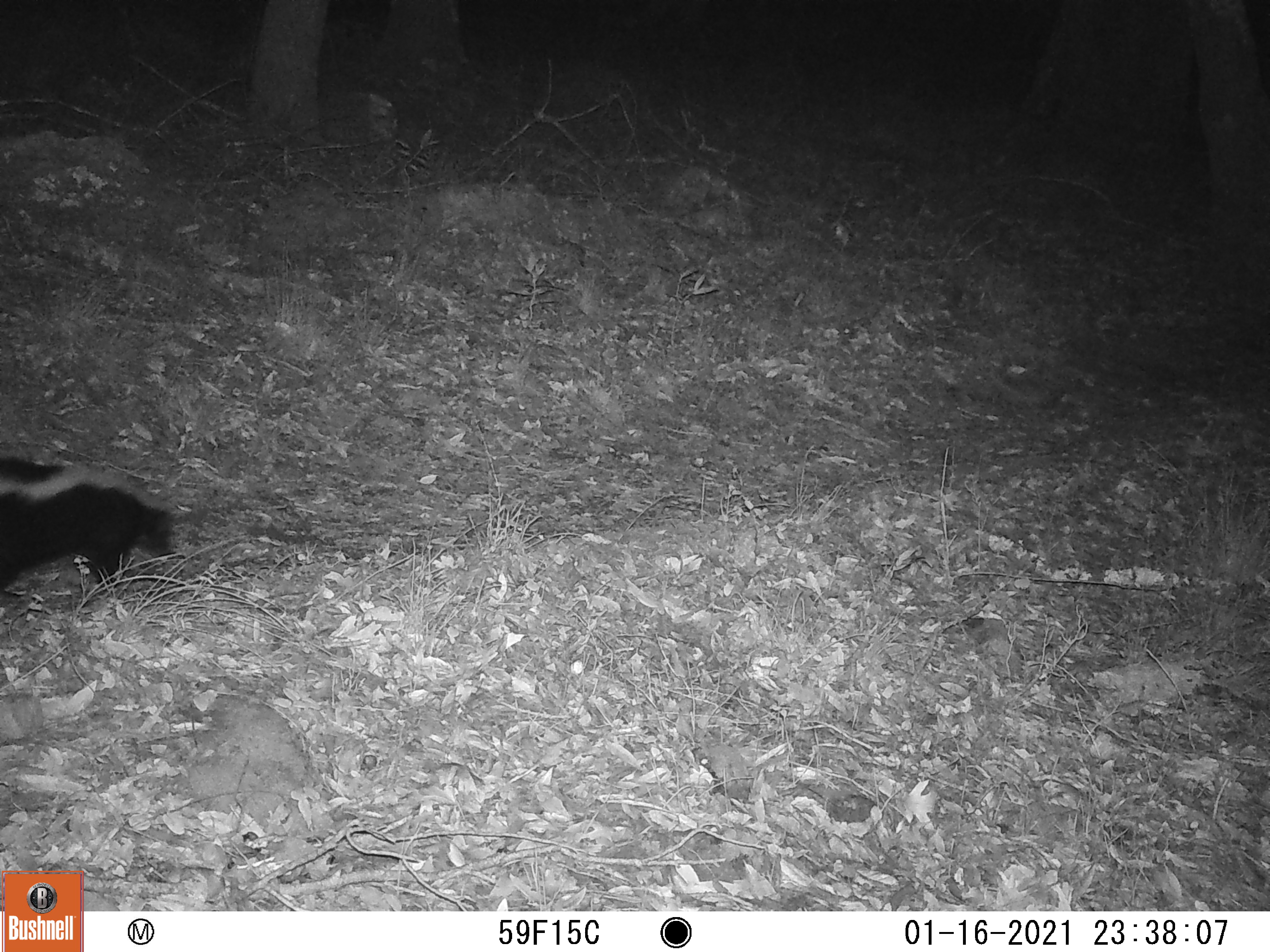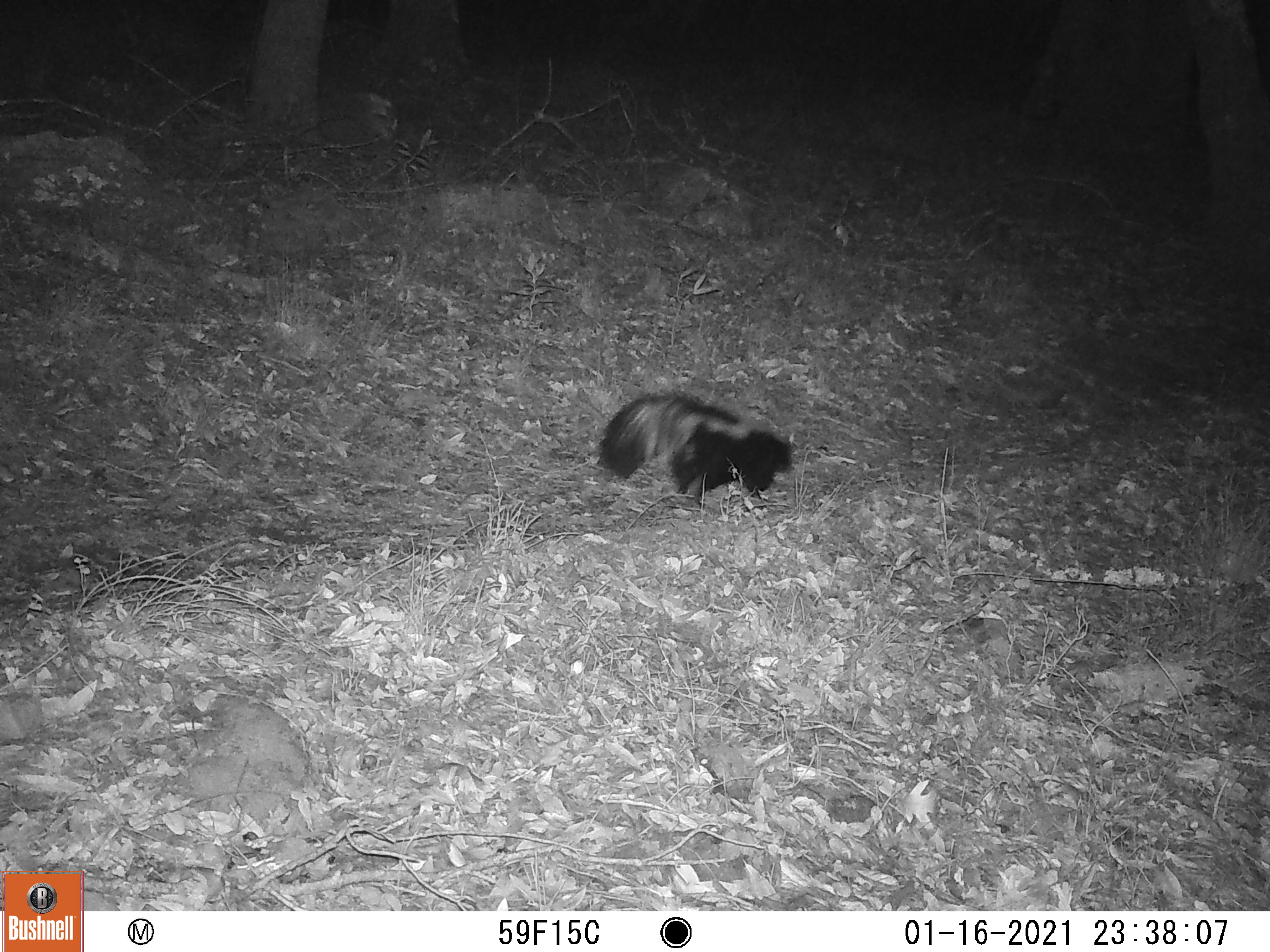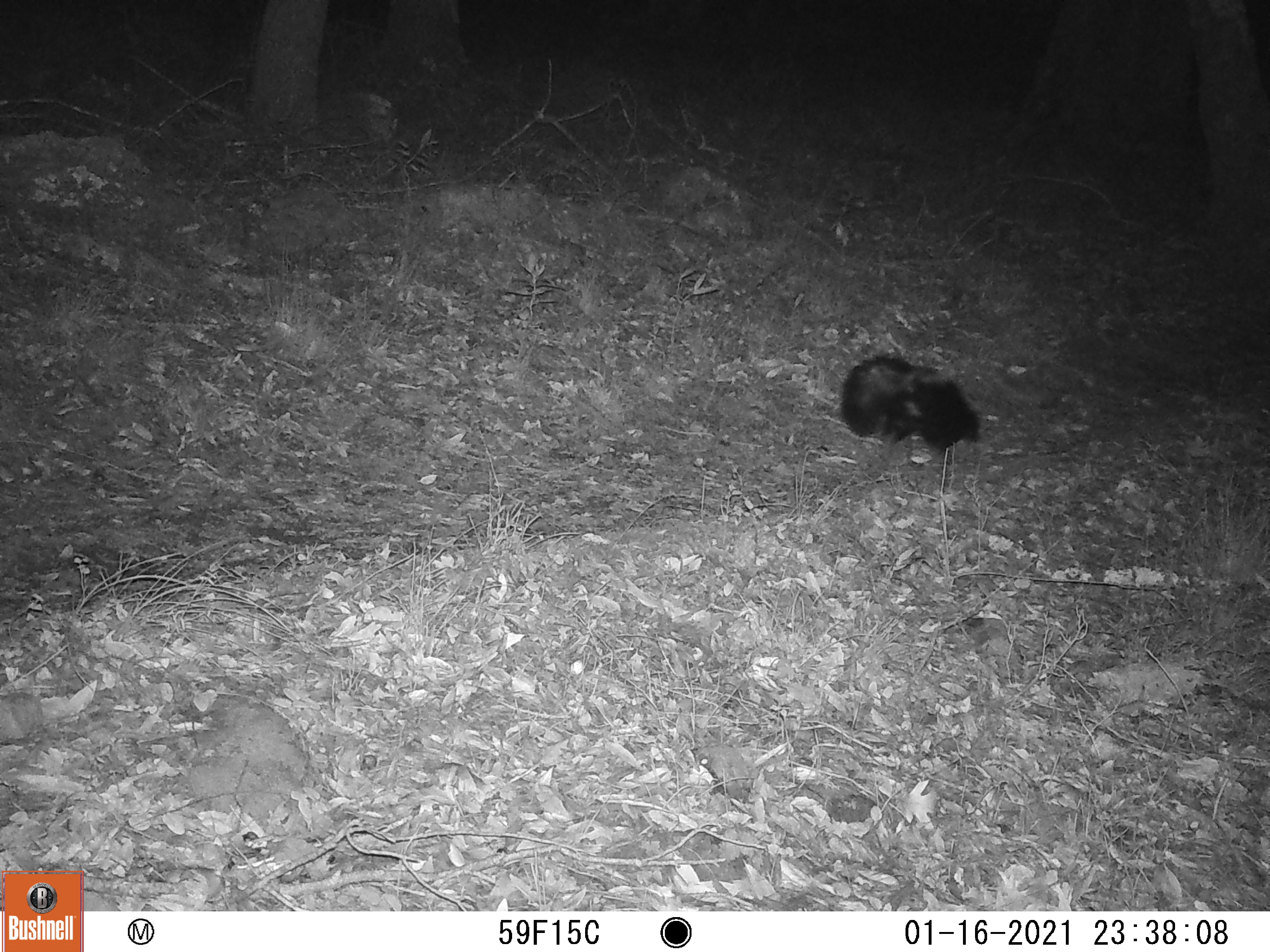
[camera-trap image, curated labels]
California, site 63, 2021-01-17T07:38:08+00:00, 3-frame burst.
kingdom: Animalia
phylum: Chordata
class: Mammalia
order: Carnivora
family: Mephitidae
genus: Mephitis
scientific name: Mephitis mephitis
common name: striped skunk